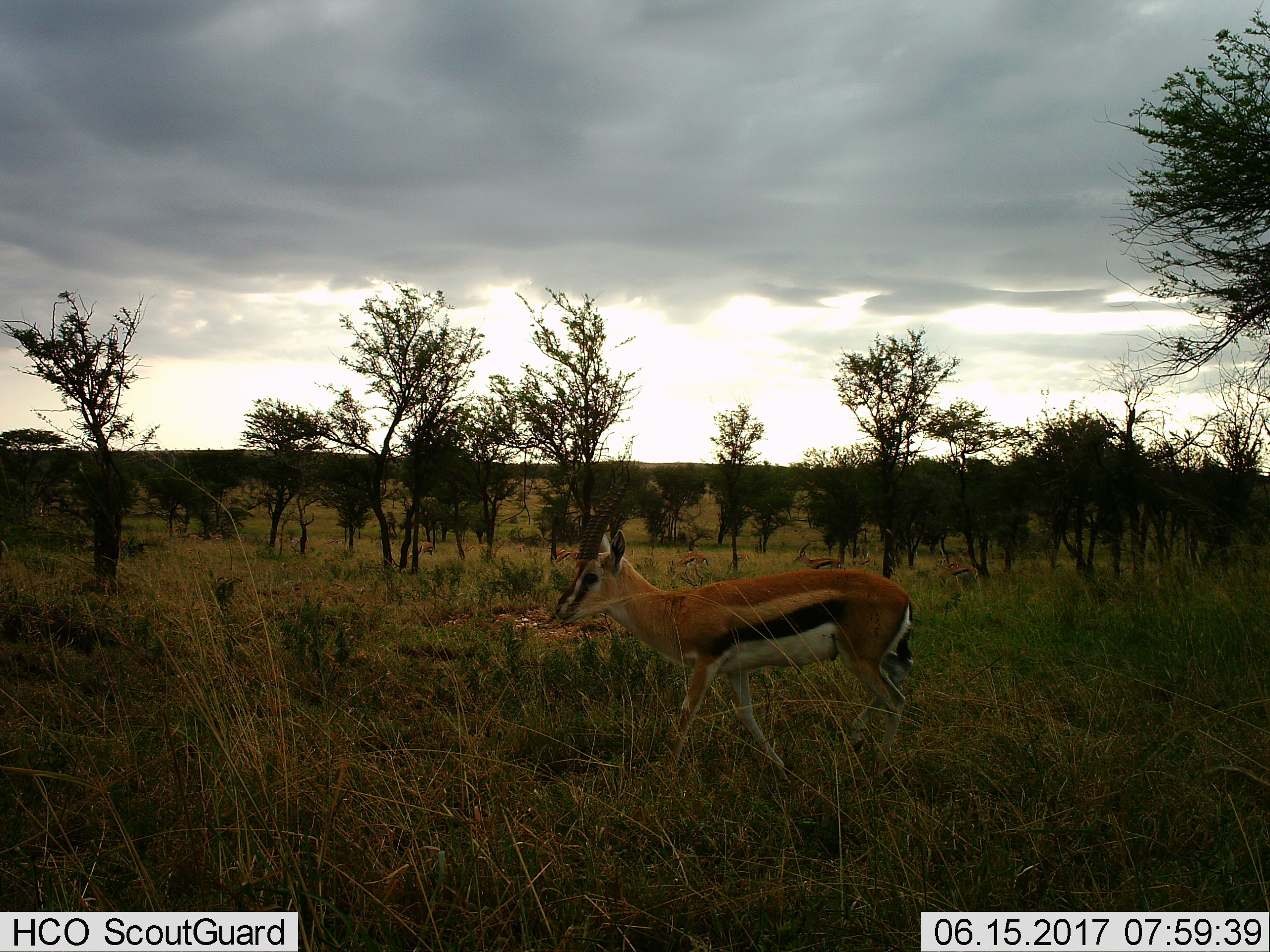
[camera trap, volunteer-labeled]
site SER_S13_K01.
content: unidentified animal